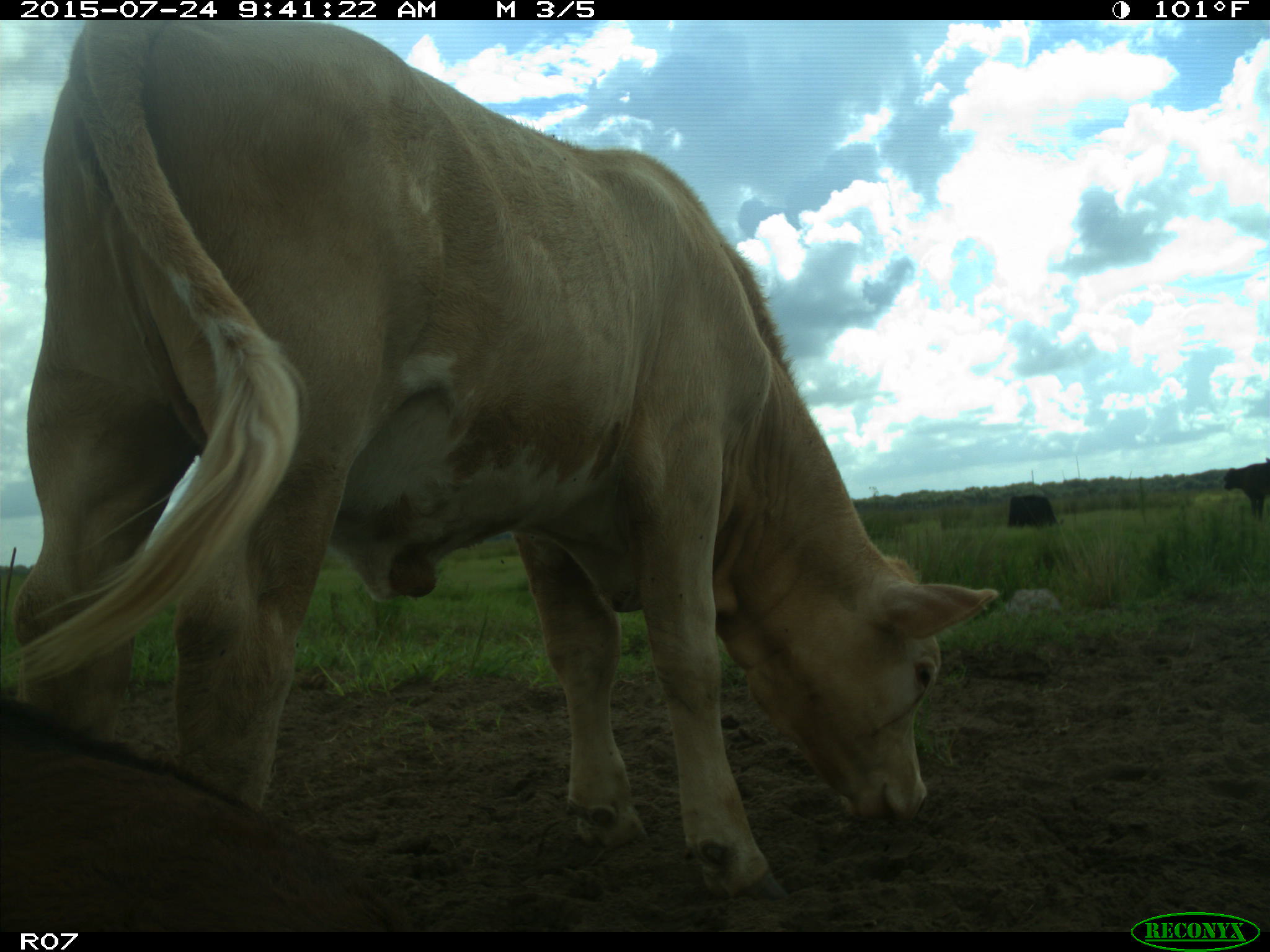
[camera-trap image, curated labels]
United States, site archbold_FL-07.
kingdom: Animalia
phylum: Chordata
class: Mammalia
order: Artiodactyla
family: Bovidae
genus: Bos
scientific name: Bos taurus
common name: domestic cow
Bos taurus (domestic cow).